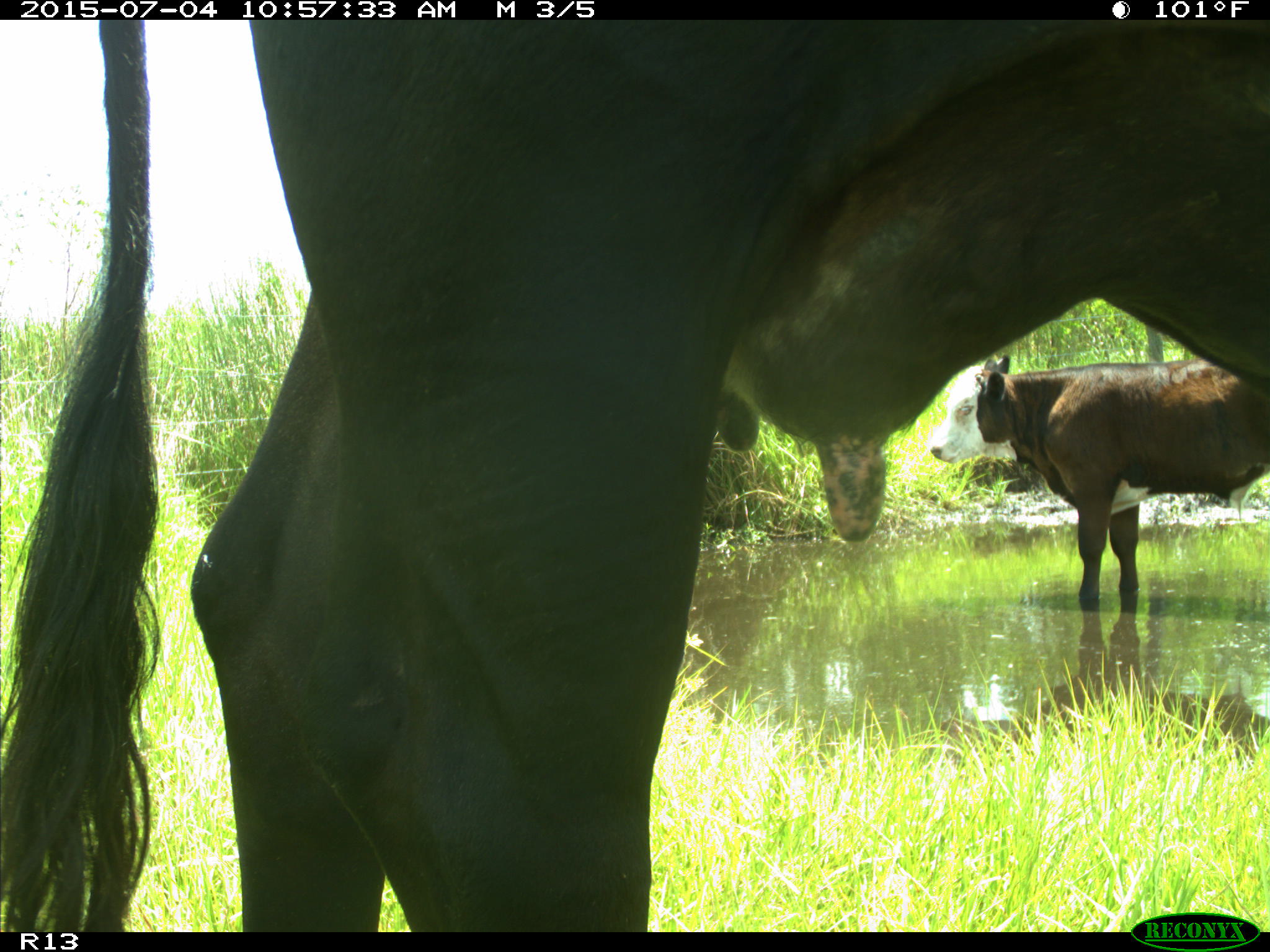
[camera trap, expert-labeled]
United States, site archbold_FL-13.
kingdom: Animalia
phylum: Chordata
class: Mammalia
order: Artiodactyla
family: Bovidae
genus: Bos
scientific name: Bos taurus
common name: domestic cow